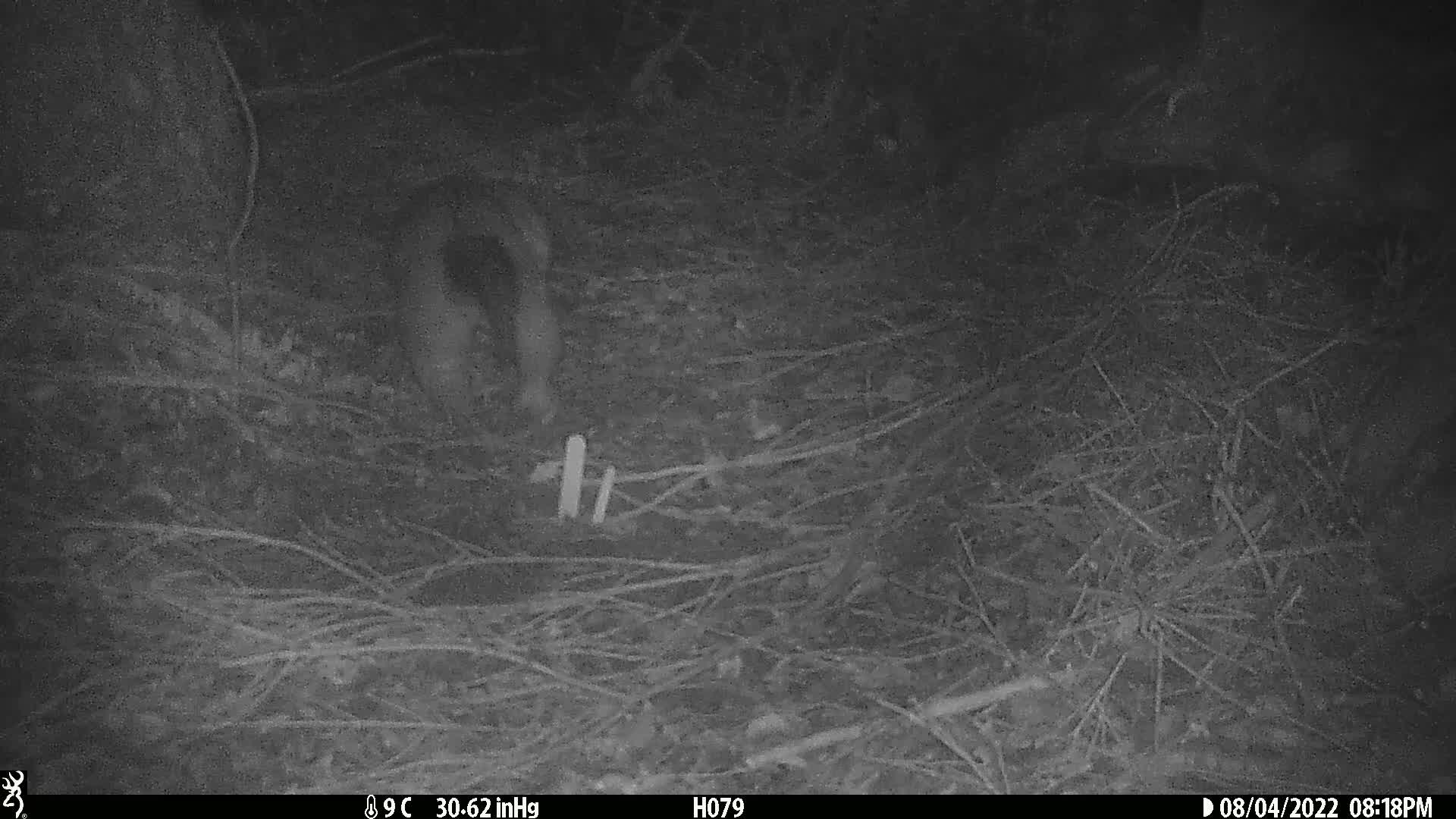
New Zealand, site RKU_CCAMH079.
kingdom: Animalia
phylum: Chordata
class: Mammalia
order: Diprotodontia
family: Phalangeridae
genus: Trichosurus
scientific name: Trichosurus vulpecula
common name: common brushtail possum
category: possum